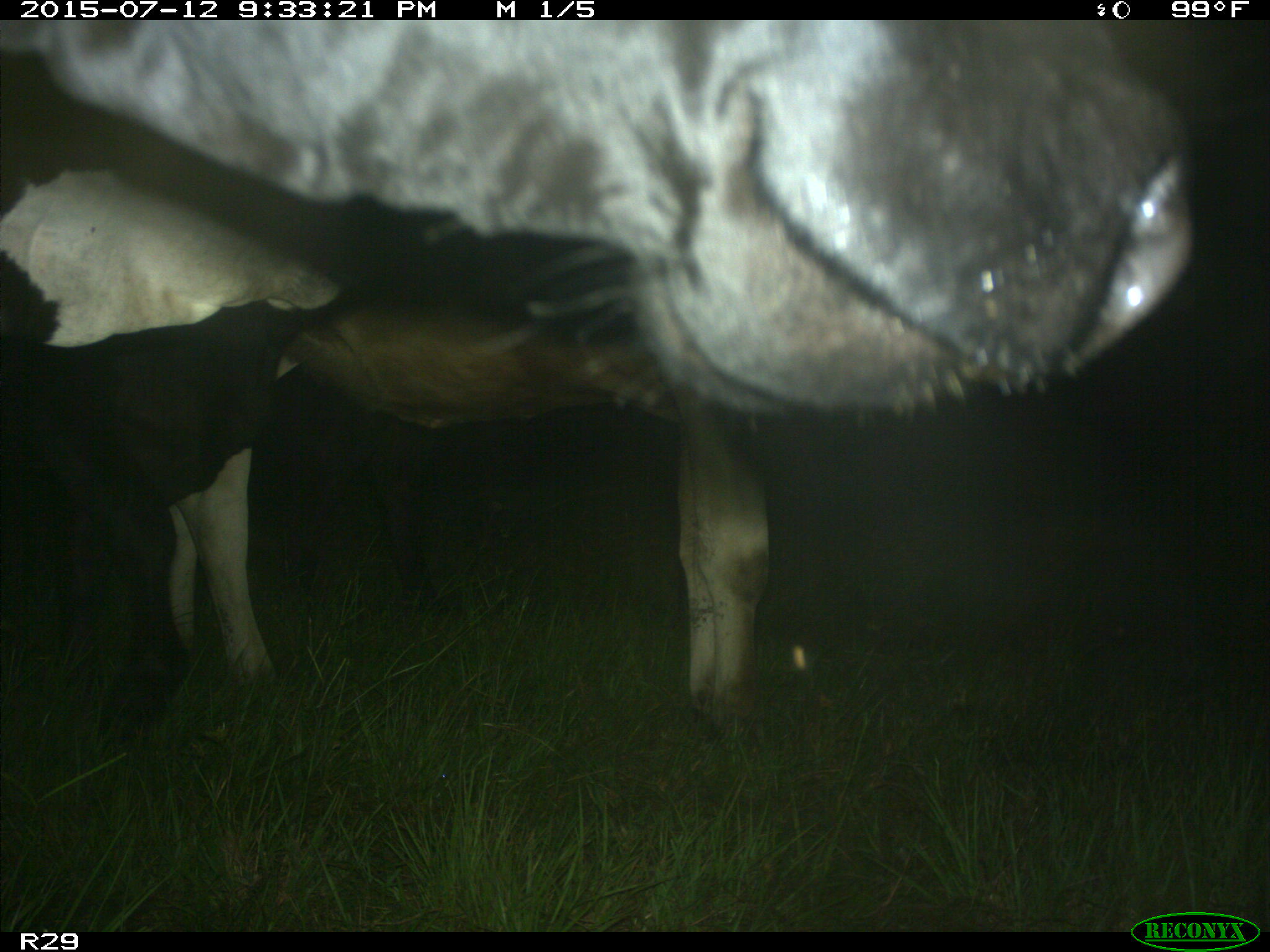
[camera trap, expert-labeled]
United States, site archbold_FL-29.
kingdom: Animalia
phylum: Chordata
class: Mammalia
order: Artiodactyla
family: Bovidae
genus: Bos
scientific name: Bos taurus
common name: domestic cow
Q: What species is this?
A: Bos taurus (domestic cow).